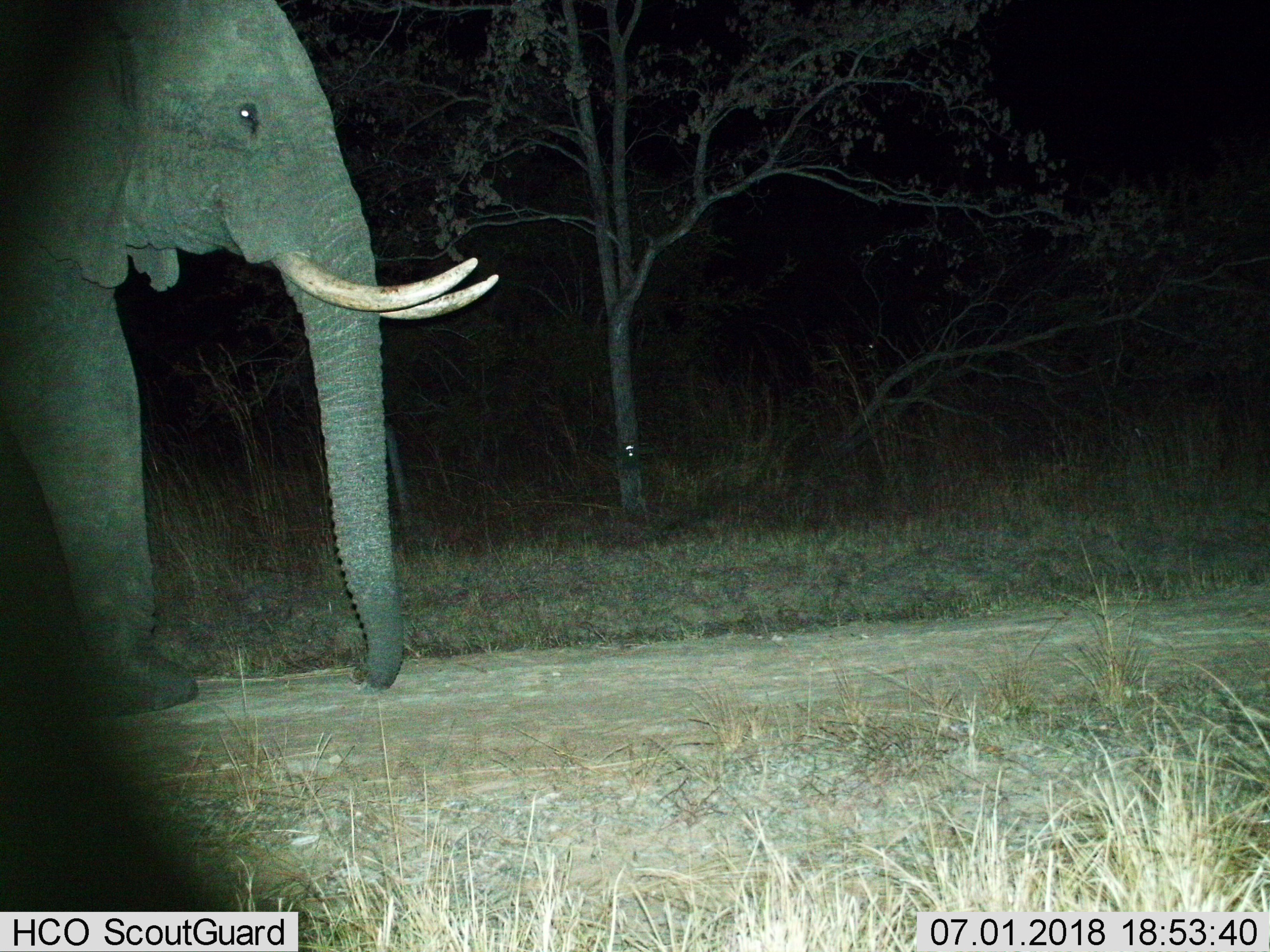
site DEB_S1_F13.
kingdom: Animalia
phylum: Chordata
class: Mammalia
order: Proboscidea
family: Elephantidae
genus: Loxodonta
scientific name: Loxodonta africana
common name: african bush elephant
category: elephant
Elephant (african bush elephant) (Loxodonta africana), count 1. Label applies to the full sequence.